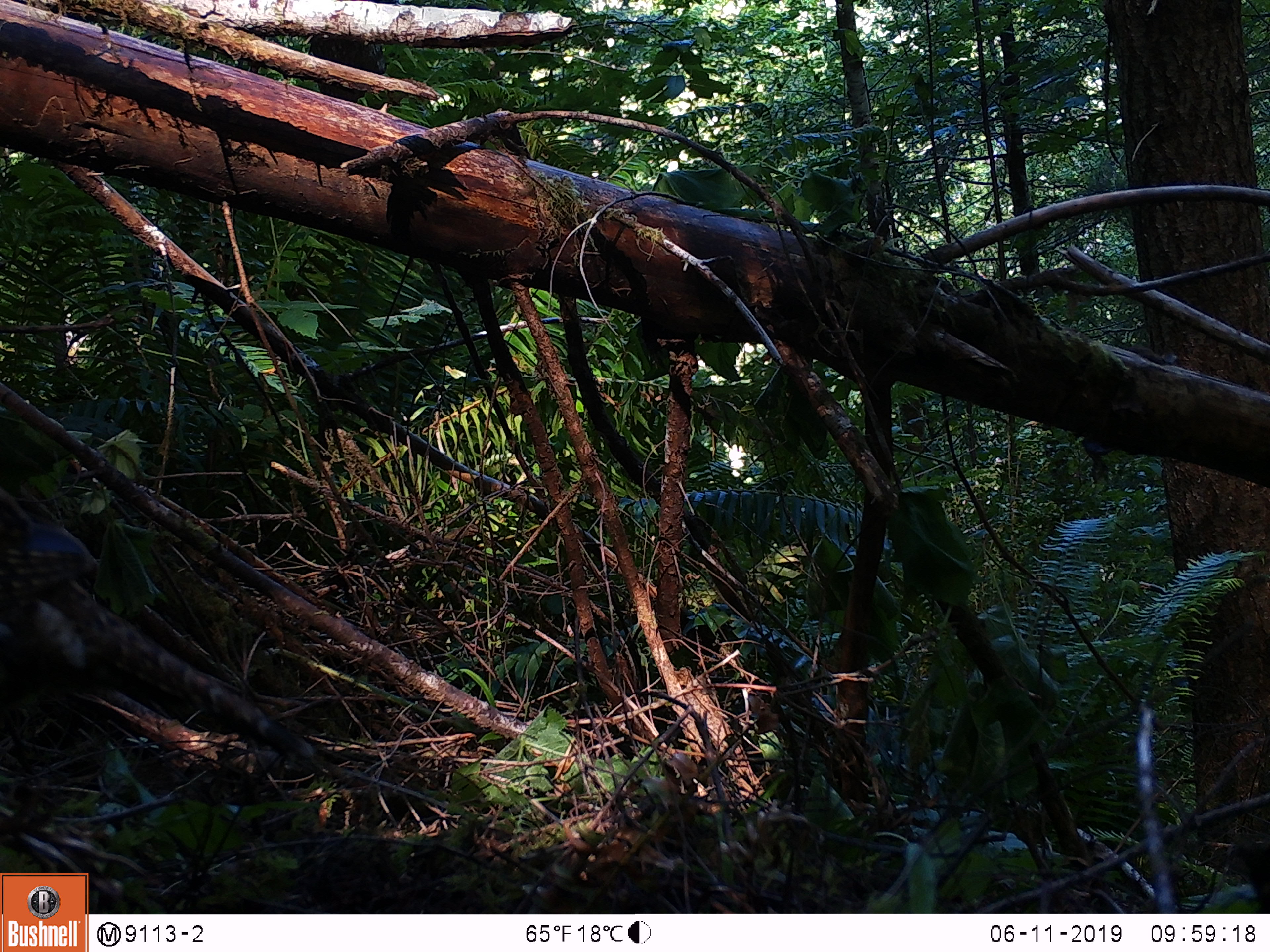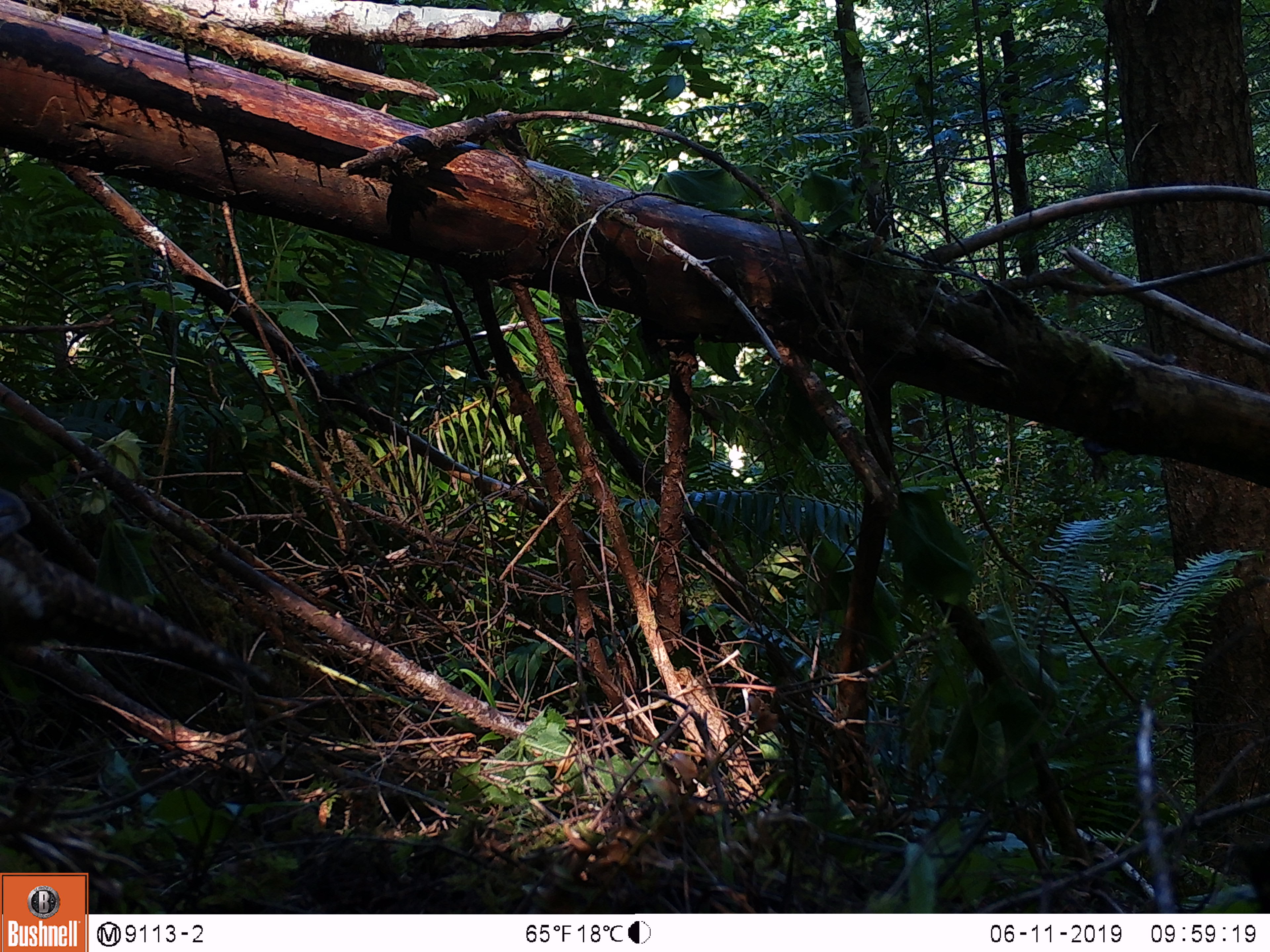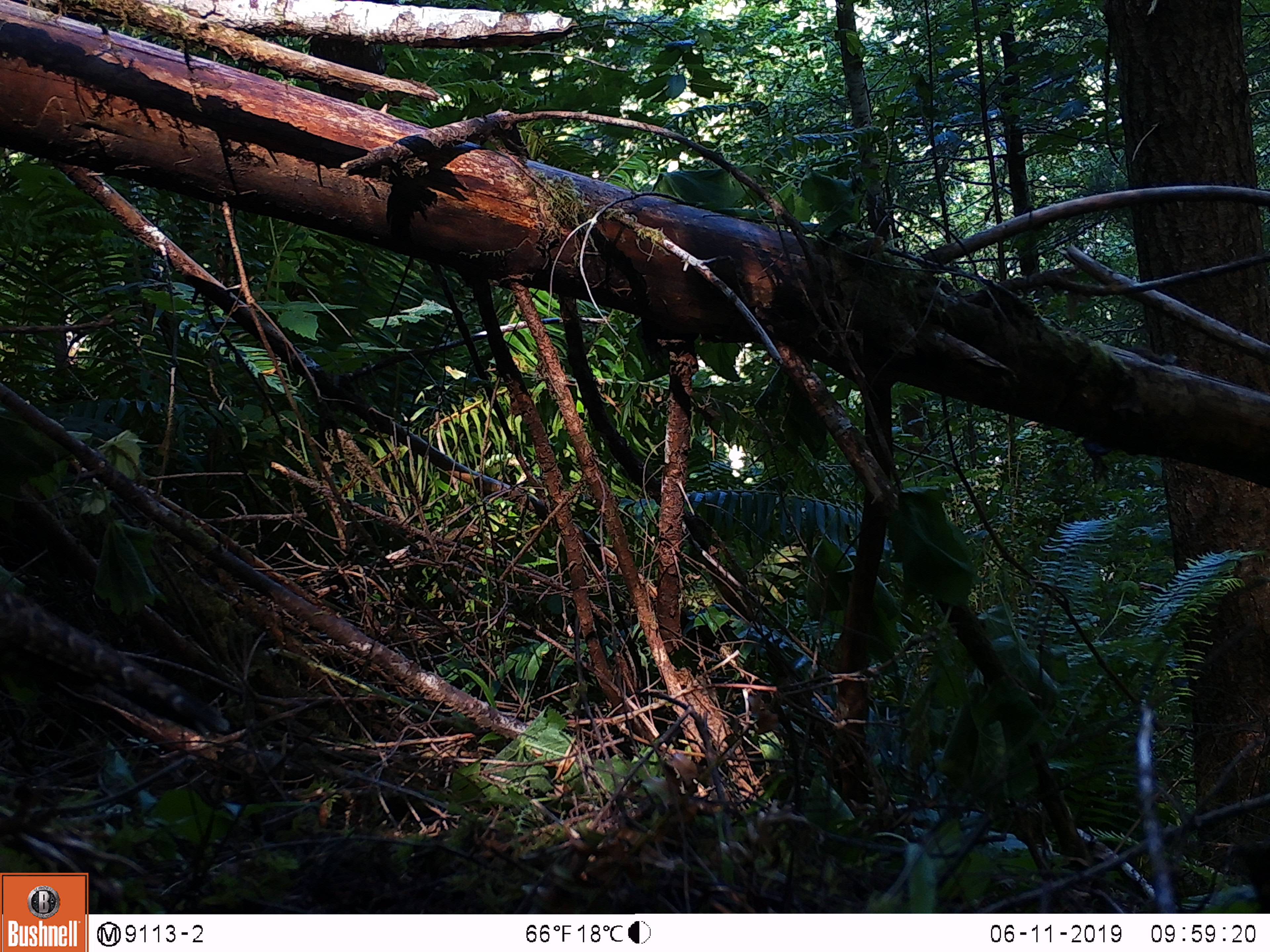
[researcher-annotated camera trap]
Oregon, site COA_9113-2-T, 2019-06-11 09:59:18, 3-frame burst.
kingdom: Animalia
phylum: Chordata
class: Aves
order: Galliformes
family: Phasianidae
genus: Bonasa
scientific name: Bonasa umbellus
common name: ruffed grouse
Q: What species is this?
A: Ruffed grouse (Bonasa umbellus).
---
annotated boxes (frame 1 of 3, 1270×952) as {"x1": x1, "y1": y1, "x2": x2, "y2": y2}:
ruffed grouse: {"x1": 0, "y1": 513, "x2": 366, "y2": 793}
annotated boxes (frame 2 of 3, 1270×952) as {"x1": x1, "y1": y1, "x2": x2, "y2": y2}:
ruffed grouse: {"x1": 0, "y1": 477, "x2": 296, "y2": 710}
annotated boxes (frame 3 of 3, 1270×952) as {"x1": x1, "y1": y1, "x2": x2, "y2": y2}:
ruffed grouse: {"x1": 0, "y1": 574, "x2": 246, "y2": 751}